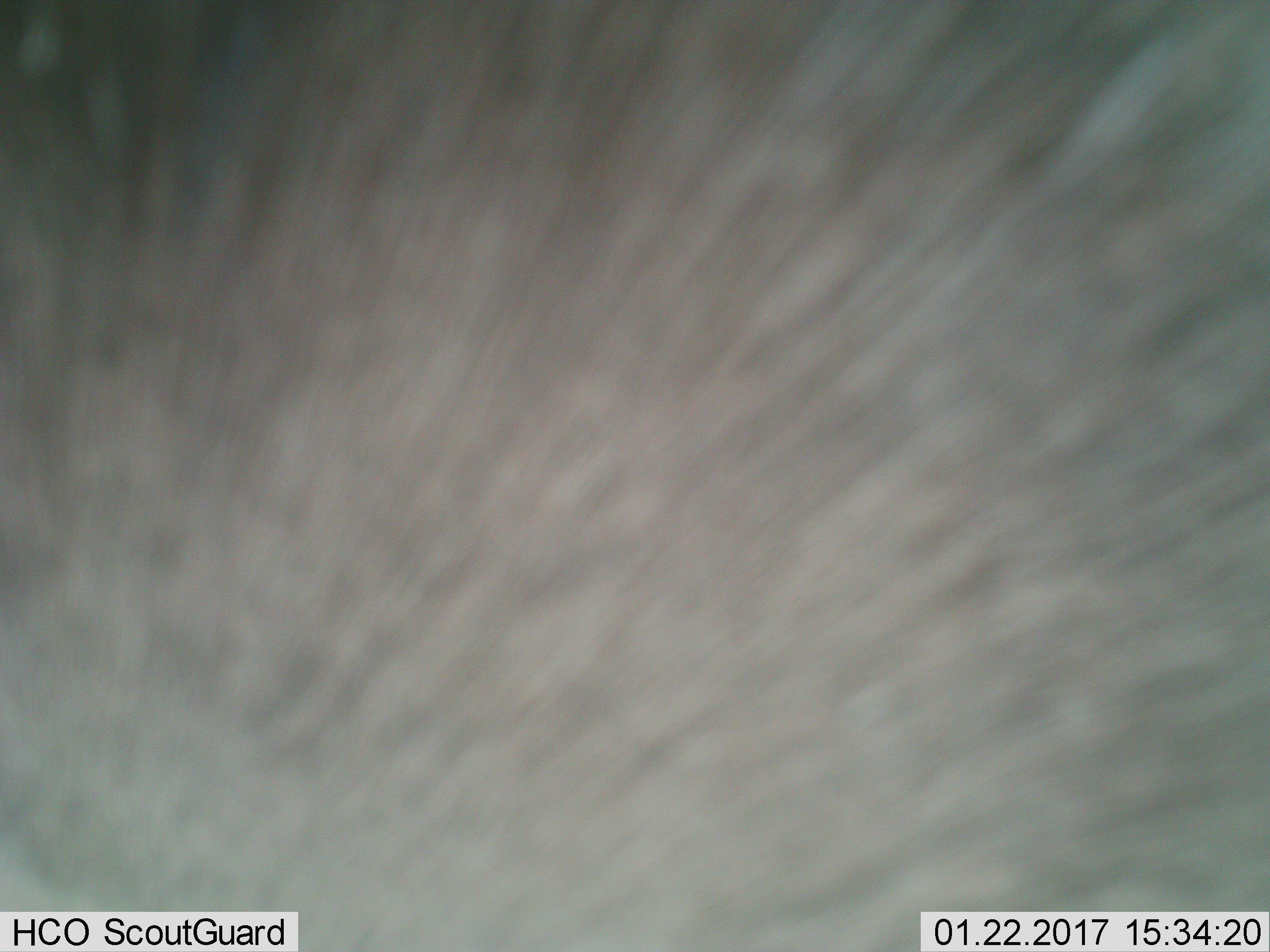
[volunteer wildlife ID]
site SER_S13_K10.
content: unidentified animal